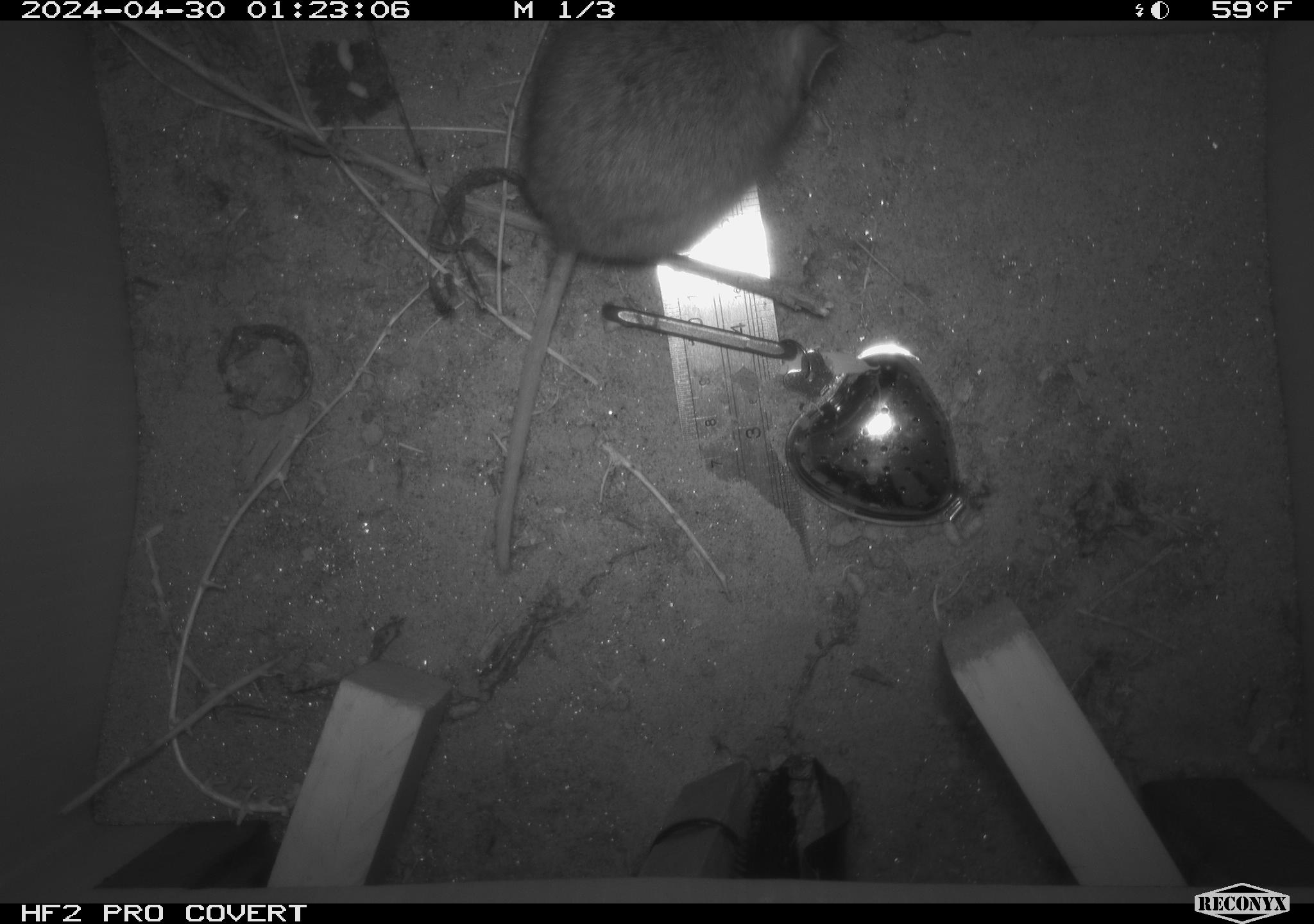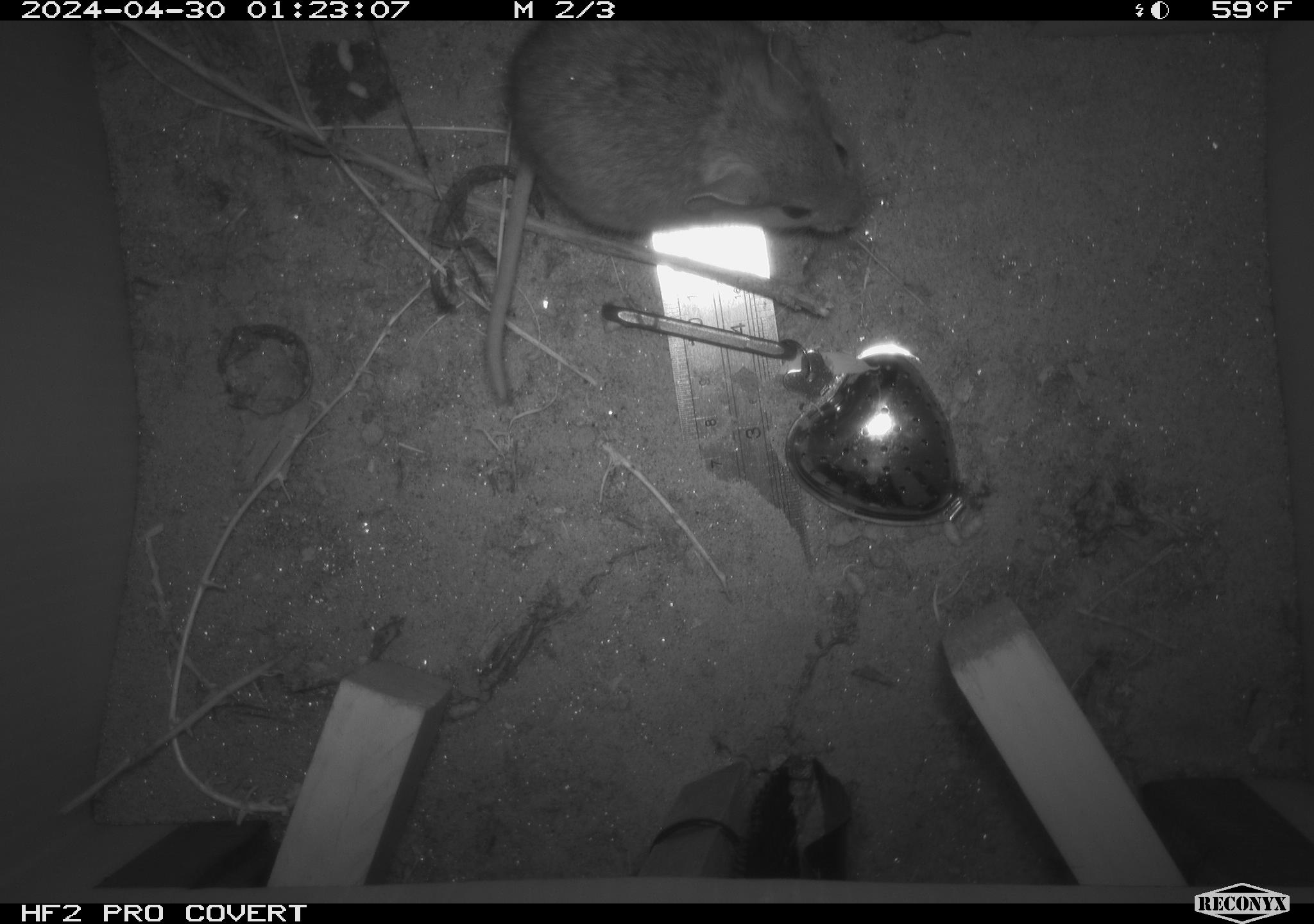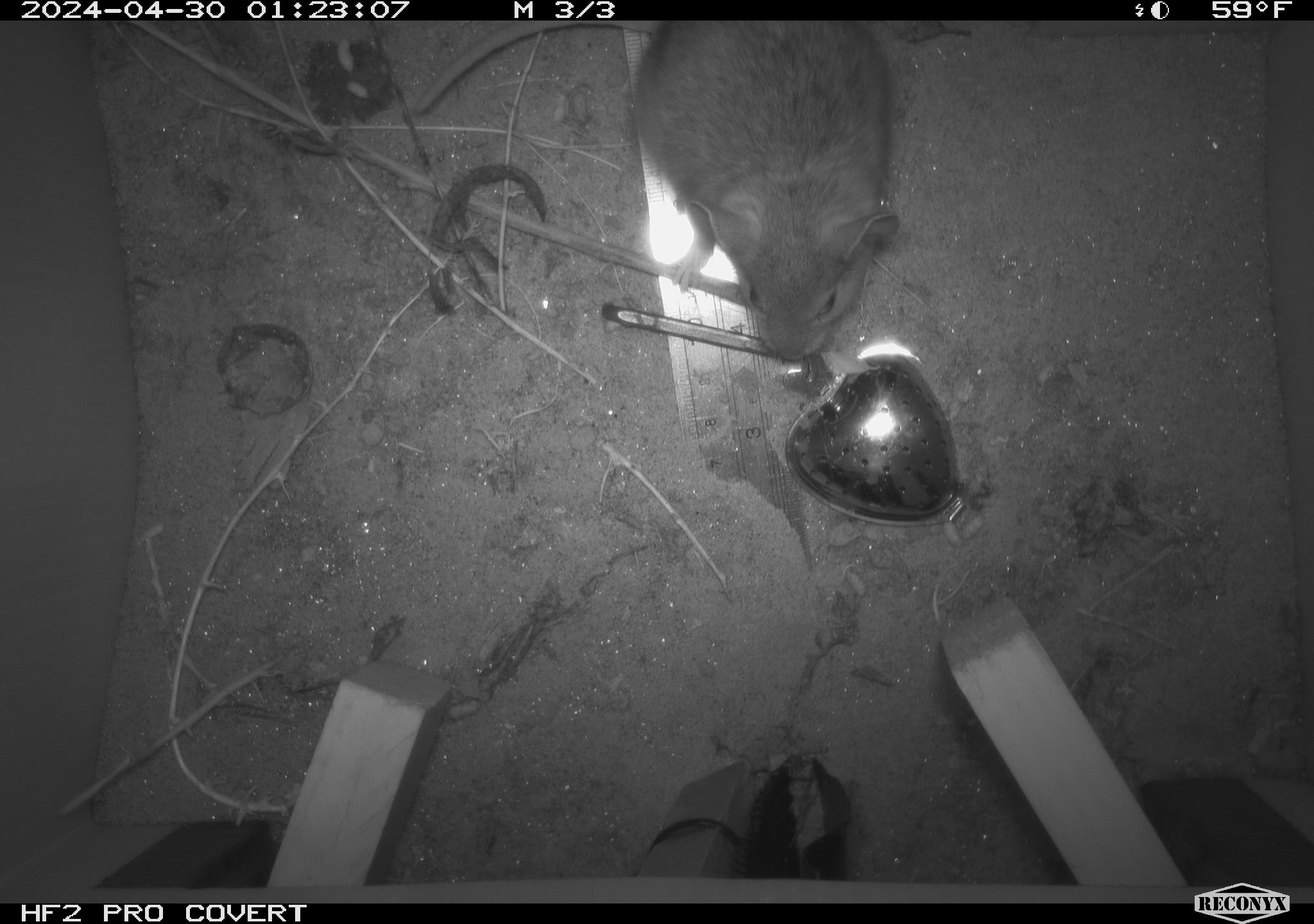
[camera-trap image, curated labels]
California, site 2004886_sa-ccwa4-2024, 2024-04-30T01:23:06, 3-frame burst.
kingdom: Animalia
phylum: Chordata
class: Mammalia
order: Rodentia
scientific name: Rodentia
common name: woodrat or rat or mouse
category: woodrat or rat or mouse species